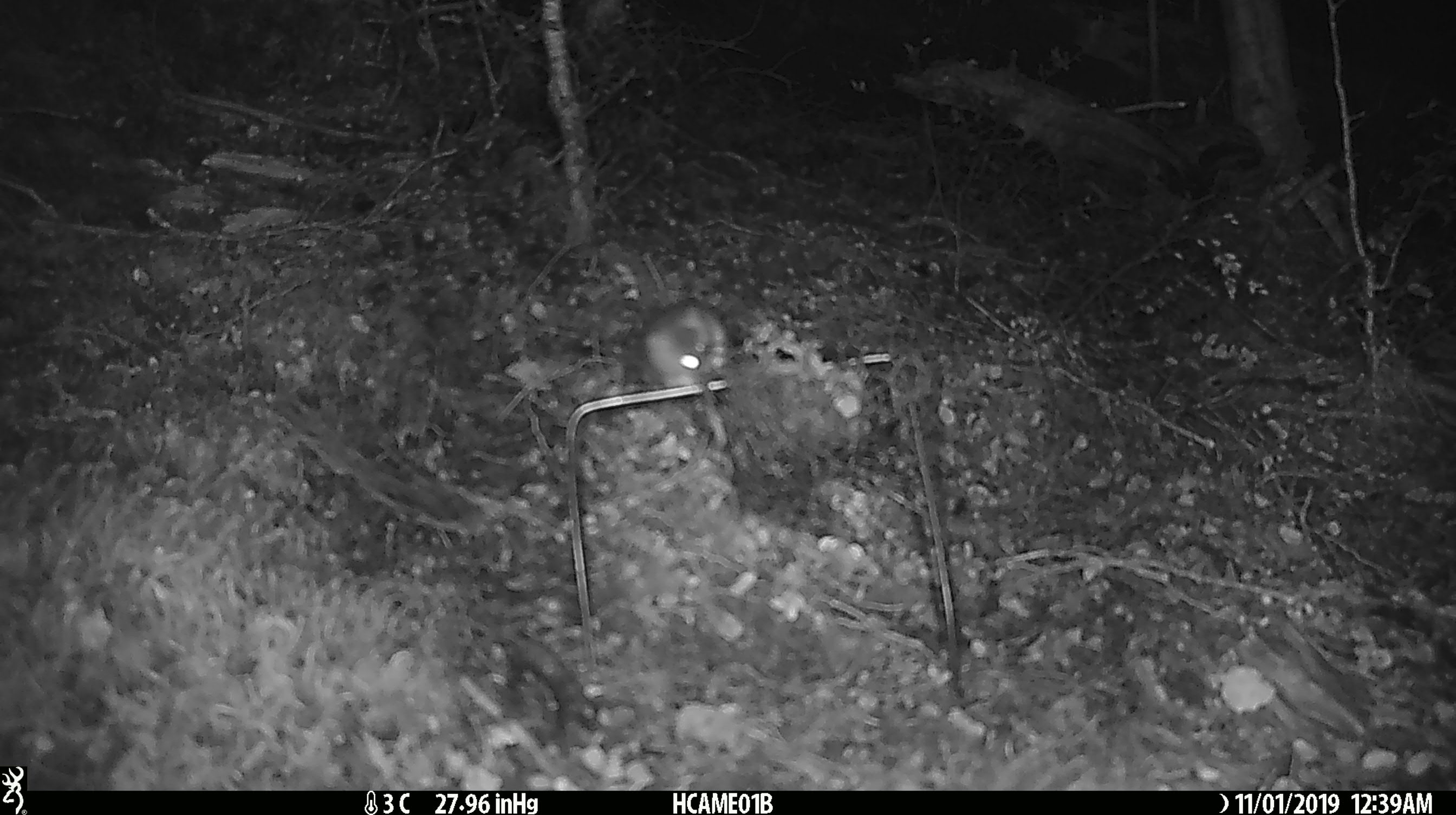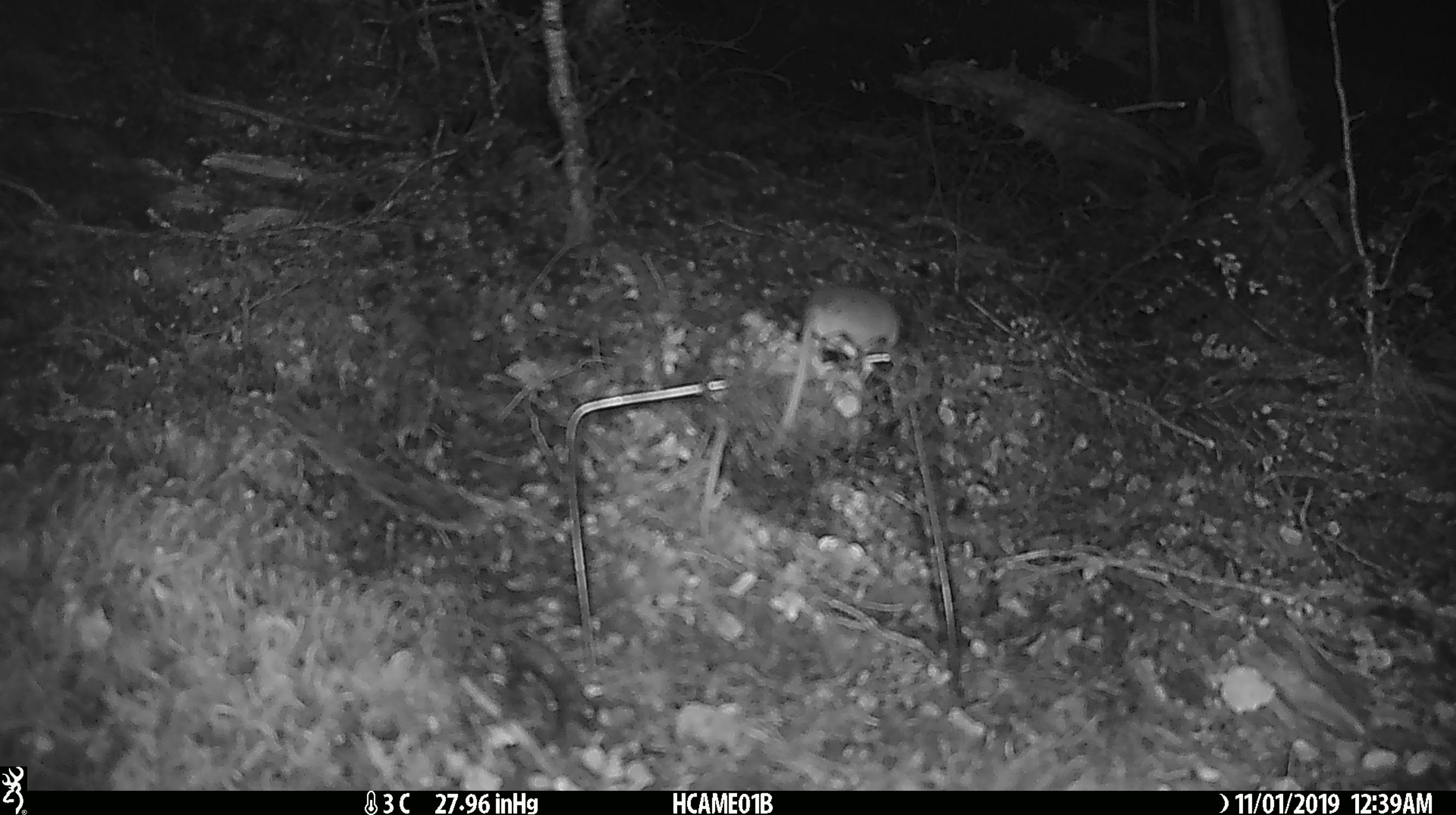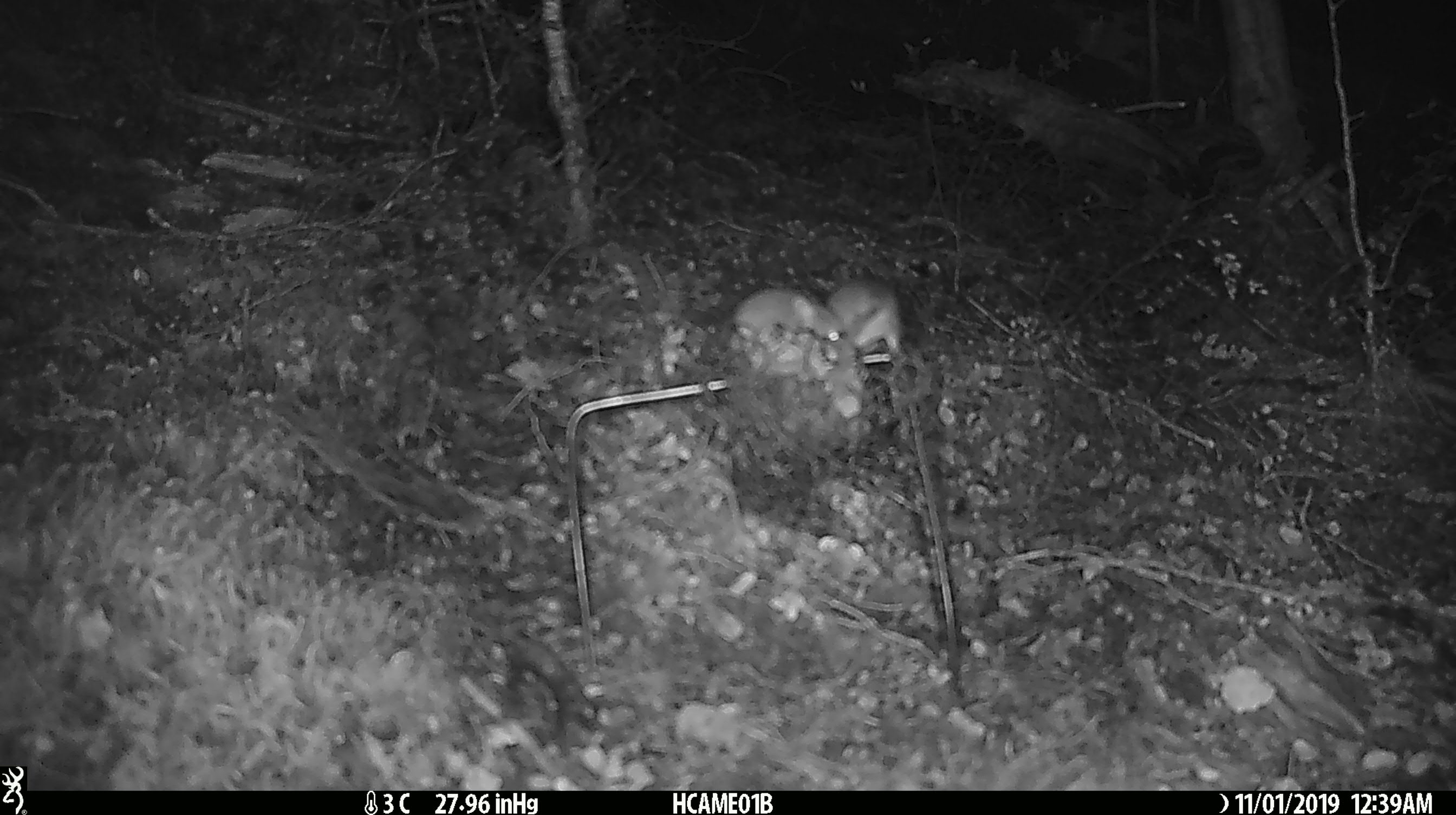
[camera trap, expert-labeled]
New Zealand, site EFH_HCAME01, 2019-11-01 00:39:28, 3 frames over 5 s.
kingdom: Animalia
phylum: Chordata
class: Mammalia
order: Rodentia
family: Muridae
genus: Mus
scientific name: Mus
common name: mouse